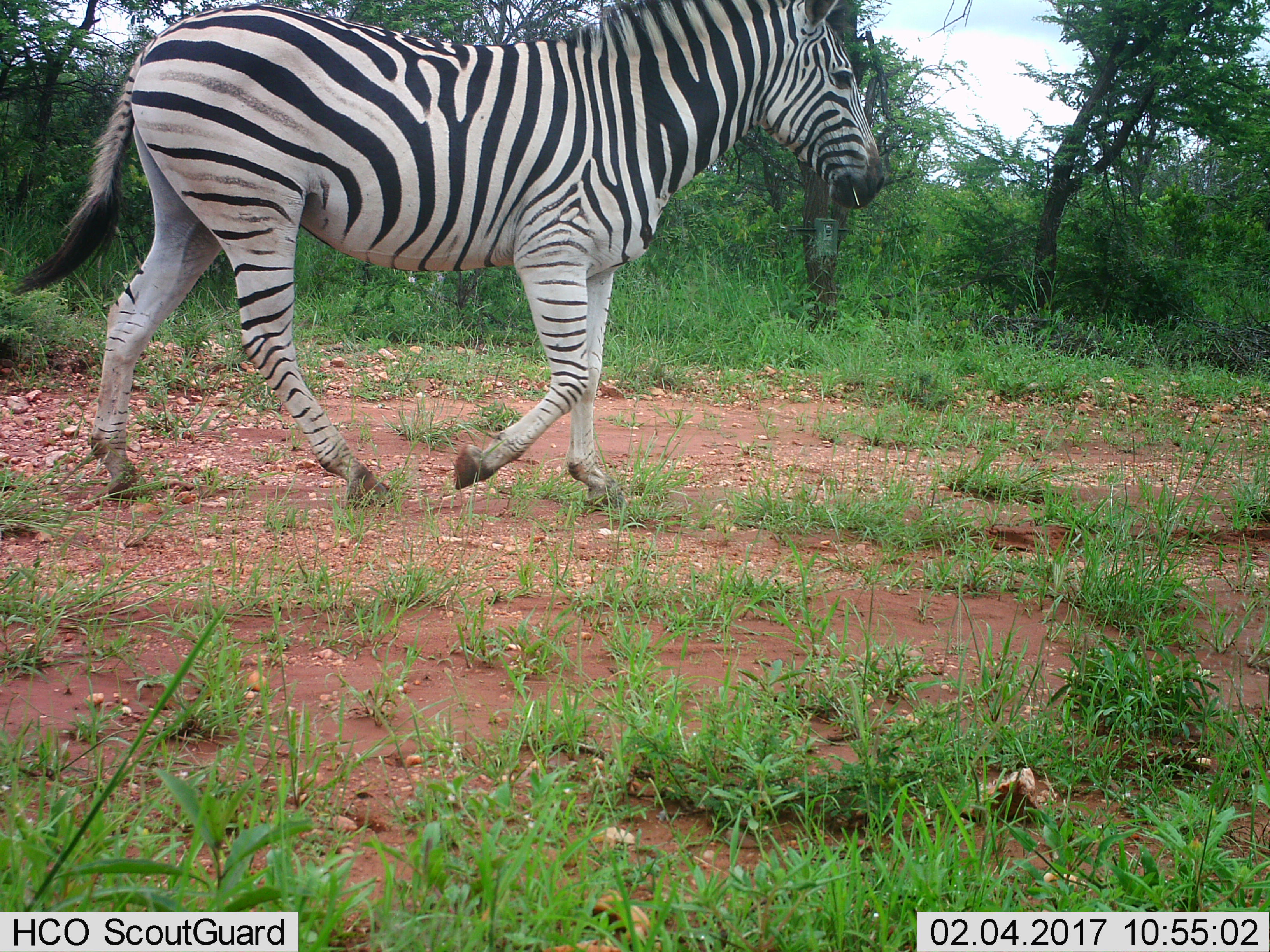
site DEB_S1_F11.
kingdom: Animalia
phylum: Chordata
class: Mammalia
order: Perissodactyla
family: Equidae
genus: Equus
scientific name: Equus quagga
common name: plains zebra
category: zebraplains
Zebraplains (plains zebra) (Equus quagga), count 1. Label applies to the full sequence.